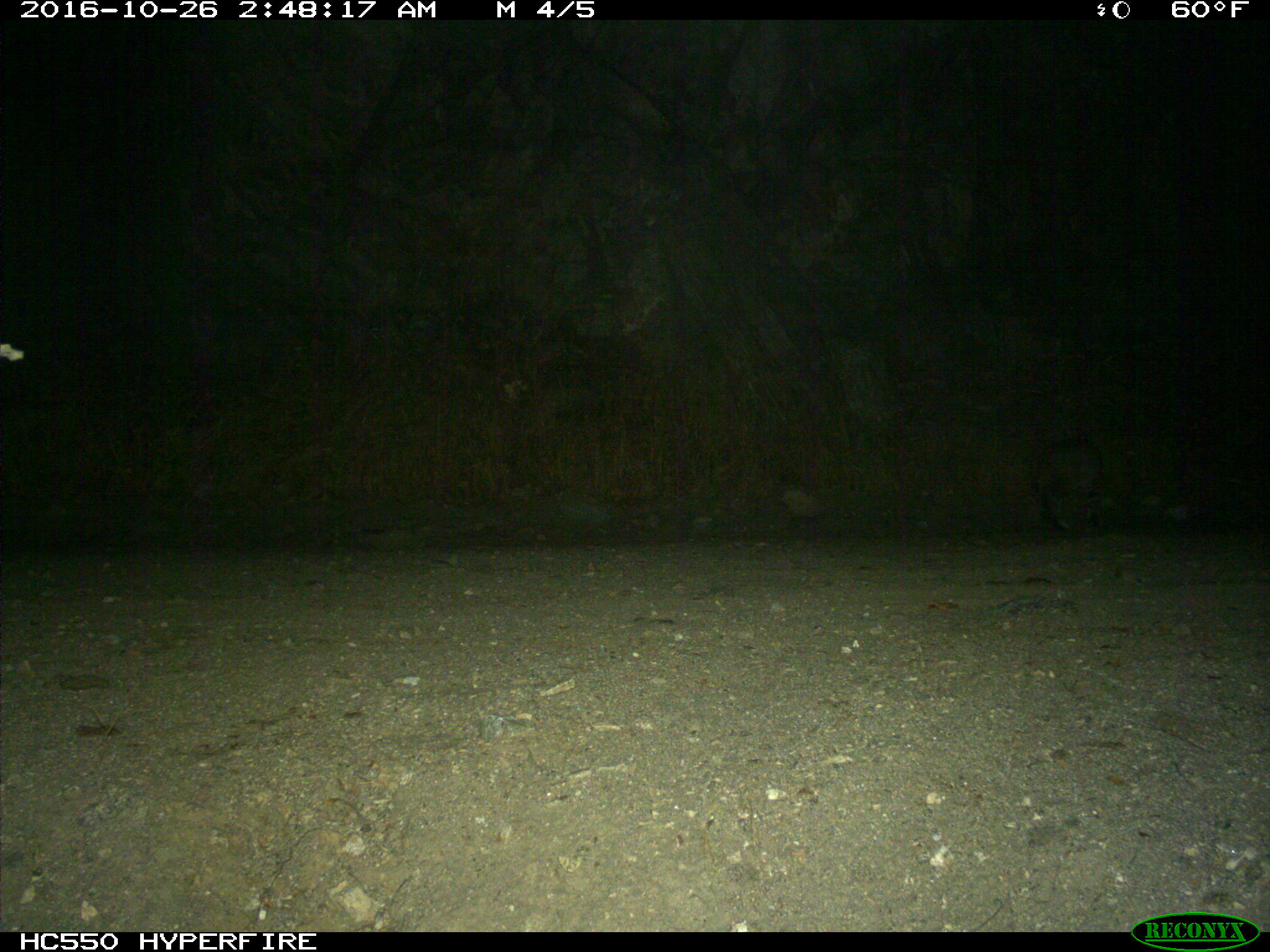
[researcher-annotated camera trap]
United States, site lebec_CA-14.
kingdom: Animalia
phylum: Chordata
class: Mammalia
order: Carnivora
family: Felidae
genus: Lynx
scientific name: Lynx rufus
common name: bobcat